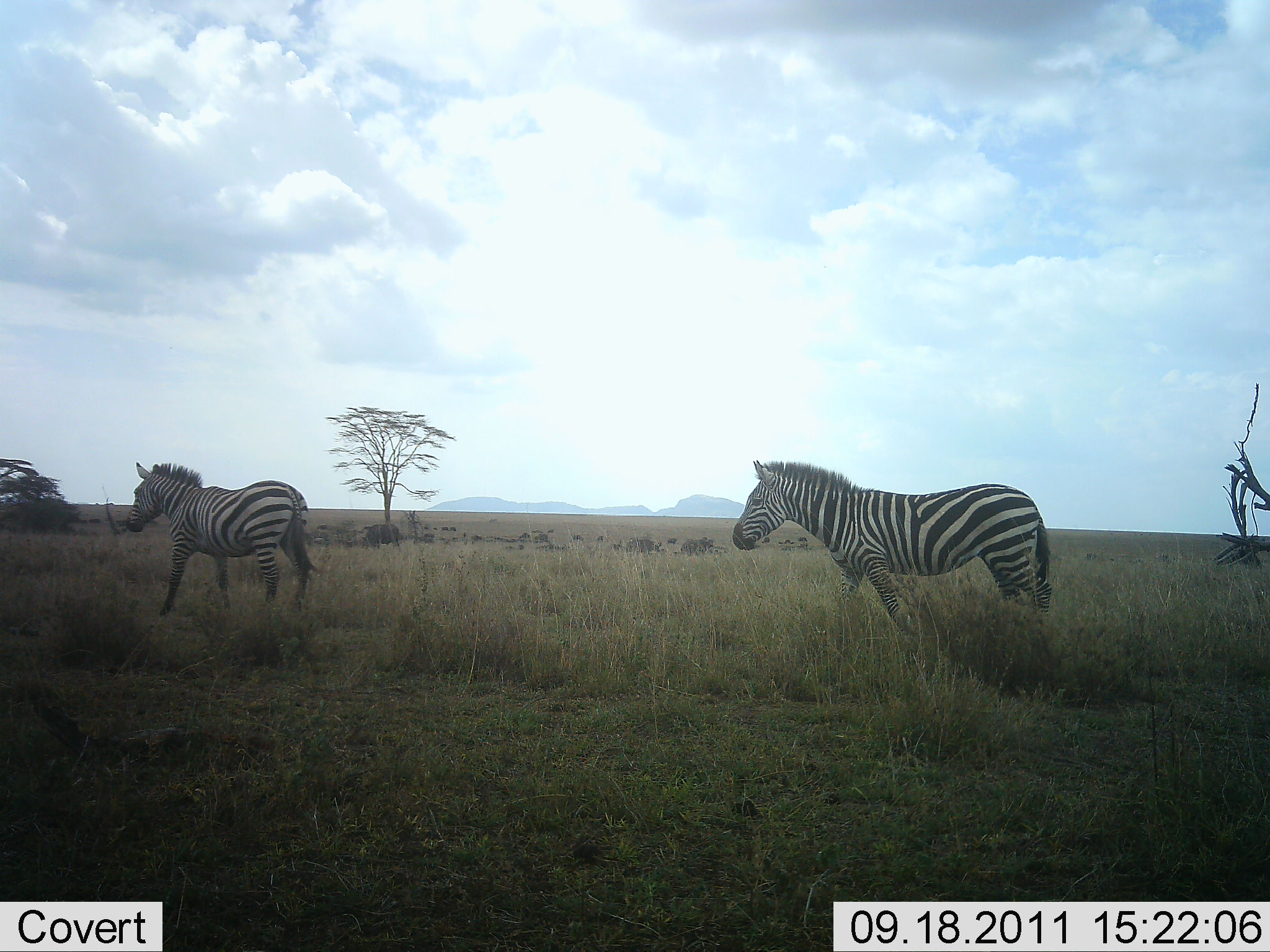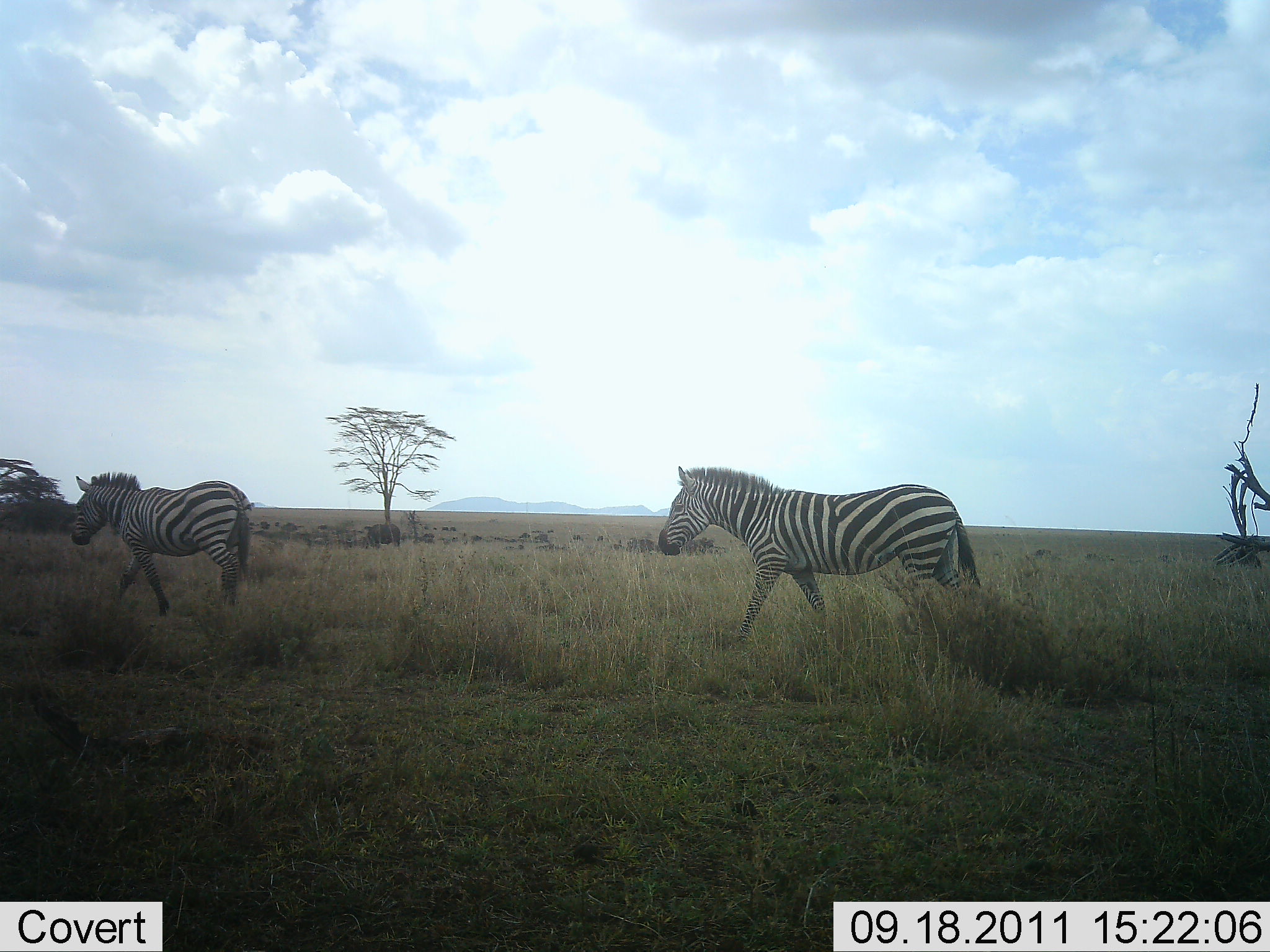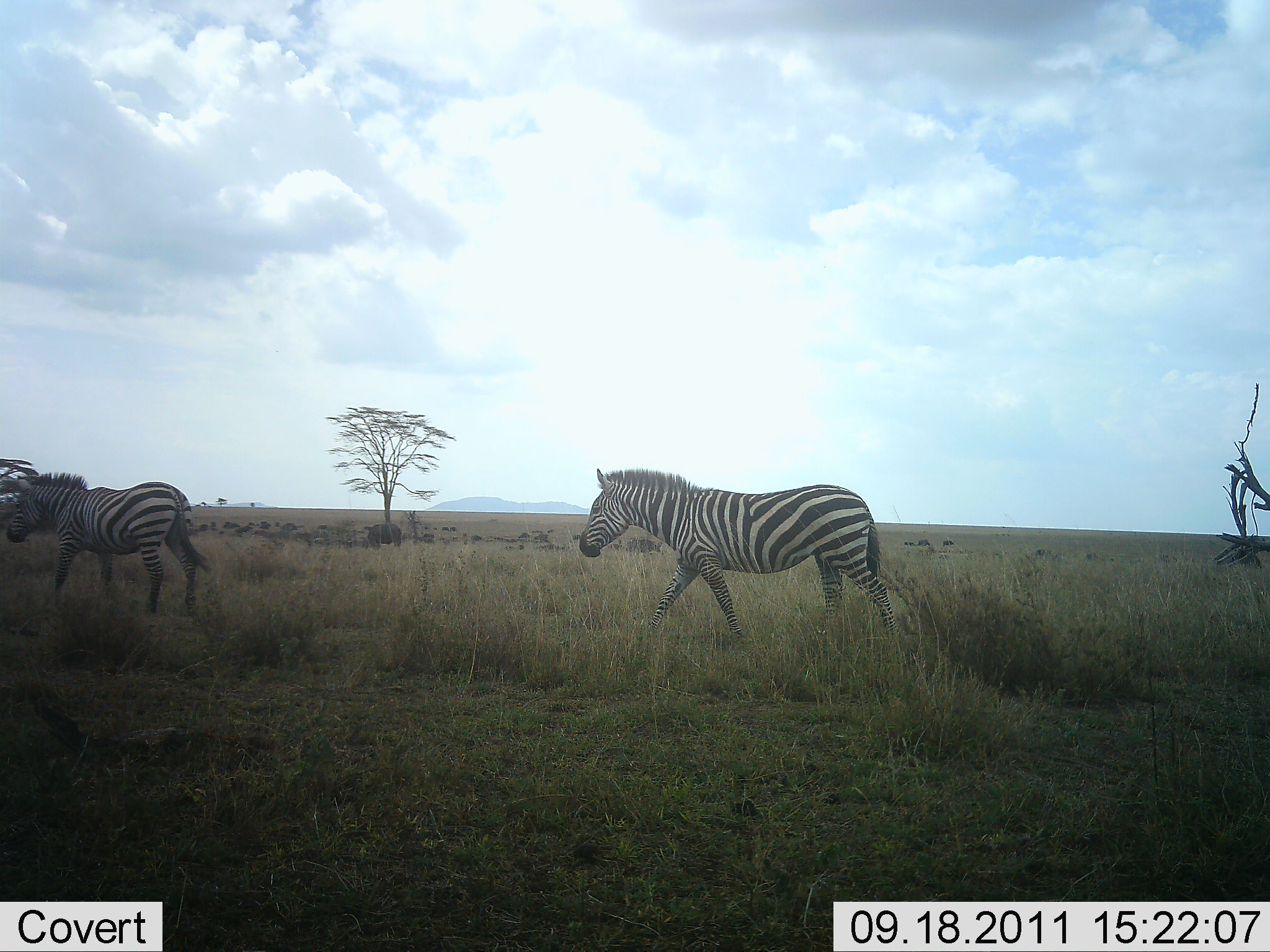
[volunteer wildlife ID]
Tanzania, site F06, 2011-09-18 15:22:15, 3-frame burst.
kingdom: Animalia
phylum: Chordata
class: Mammalia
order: Perissodactyla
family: Equidae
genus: Equus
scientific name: Equus quagga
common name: plains zebra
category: zebra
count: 2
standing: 0%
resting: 0%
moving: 100%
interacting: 0%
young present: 0%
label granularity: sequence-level